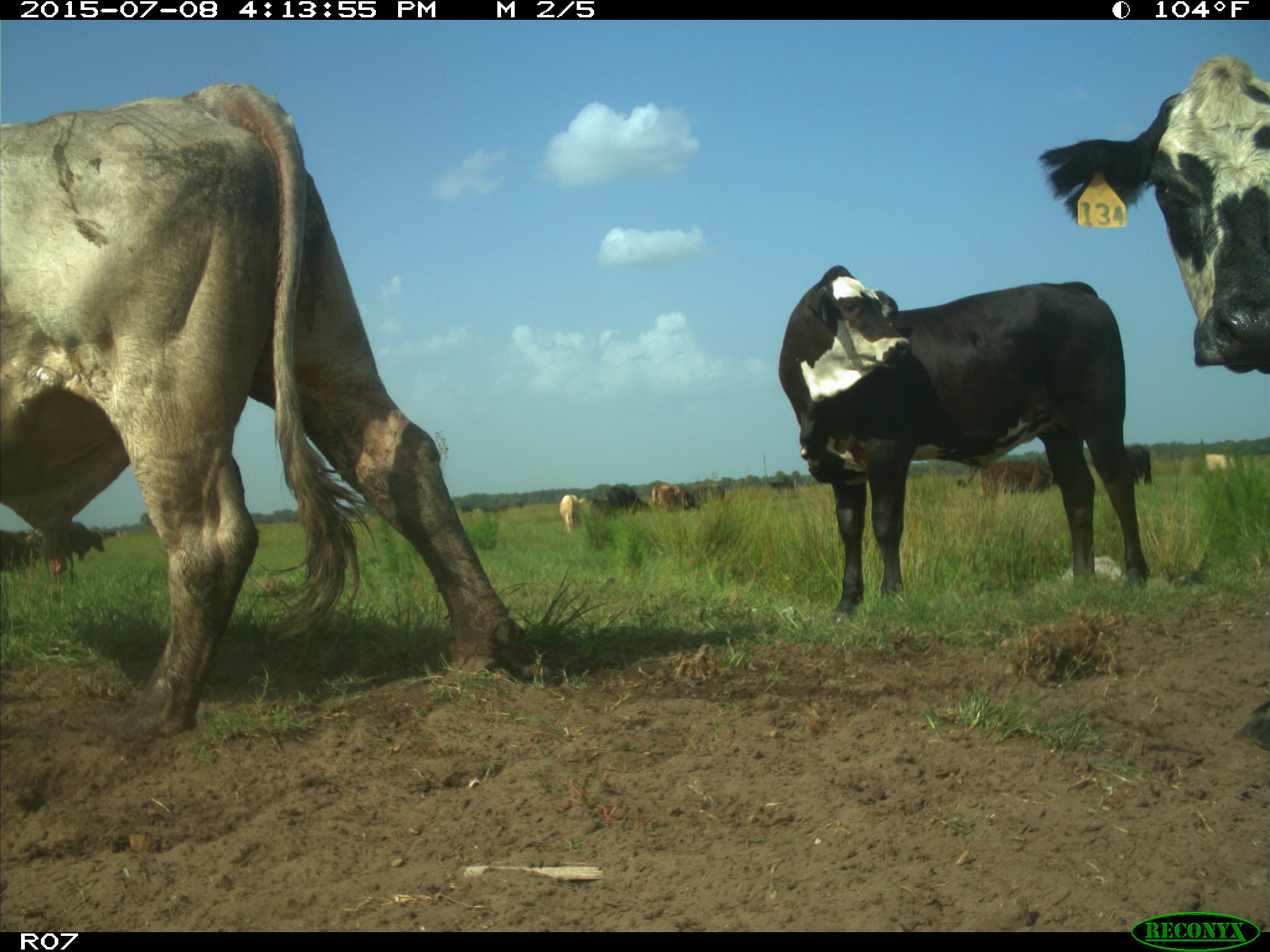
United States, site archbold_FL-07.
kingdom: Animalia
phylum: Chordata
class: Mammalia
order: Artiodactyla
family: Bovidae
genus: Bos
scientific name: Bos taurus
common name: domestic cow